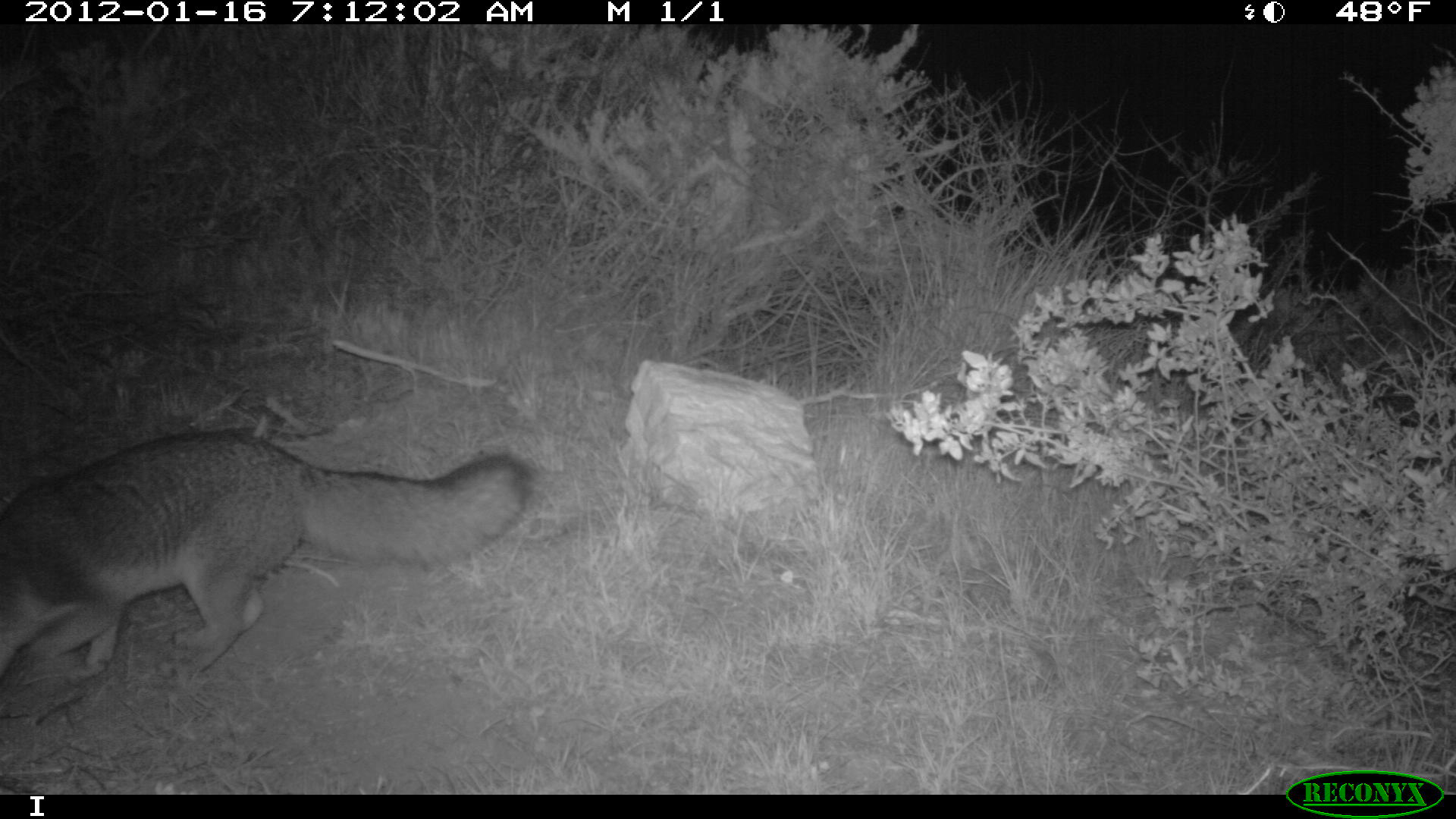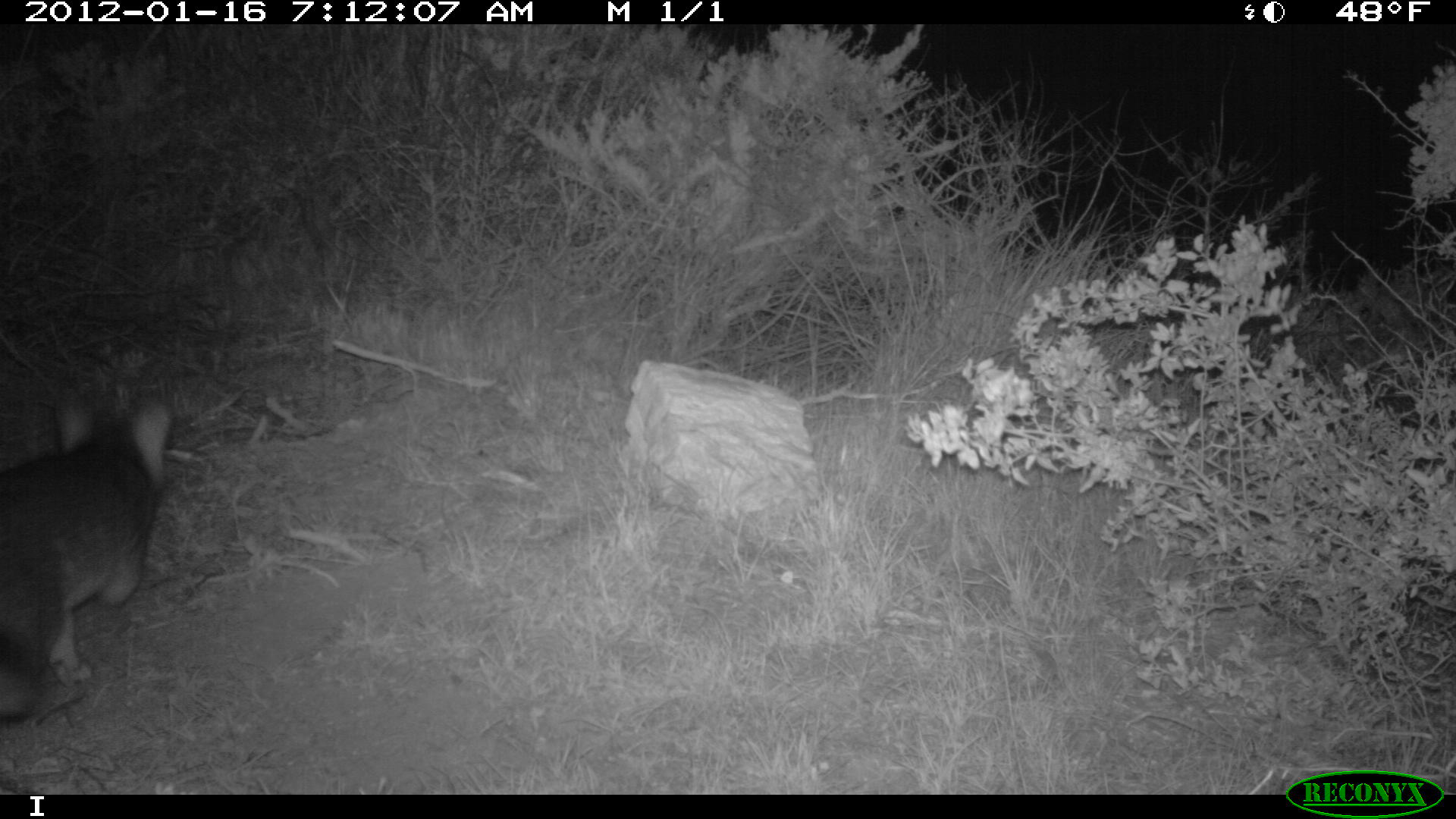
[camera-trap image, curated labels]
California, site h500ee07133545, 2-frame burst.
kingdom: Animalia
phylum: Chordata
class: Mammalia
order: Carnivora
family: Canidae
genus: Urocyon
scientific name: Urocyon littoralis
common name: island fox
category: fox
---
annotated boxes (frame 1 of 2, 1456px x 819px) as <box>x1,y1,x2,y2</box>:
fox: <box>0,431,531,677</box>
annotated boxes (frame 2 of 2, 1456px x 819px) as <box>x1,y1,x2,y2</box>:
fox: <box>0,389,173,724</box>